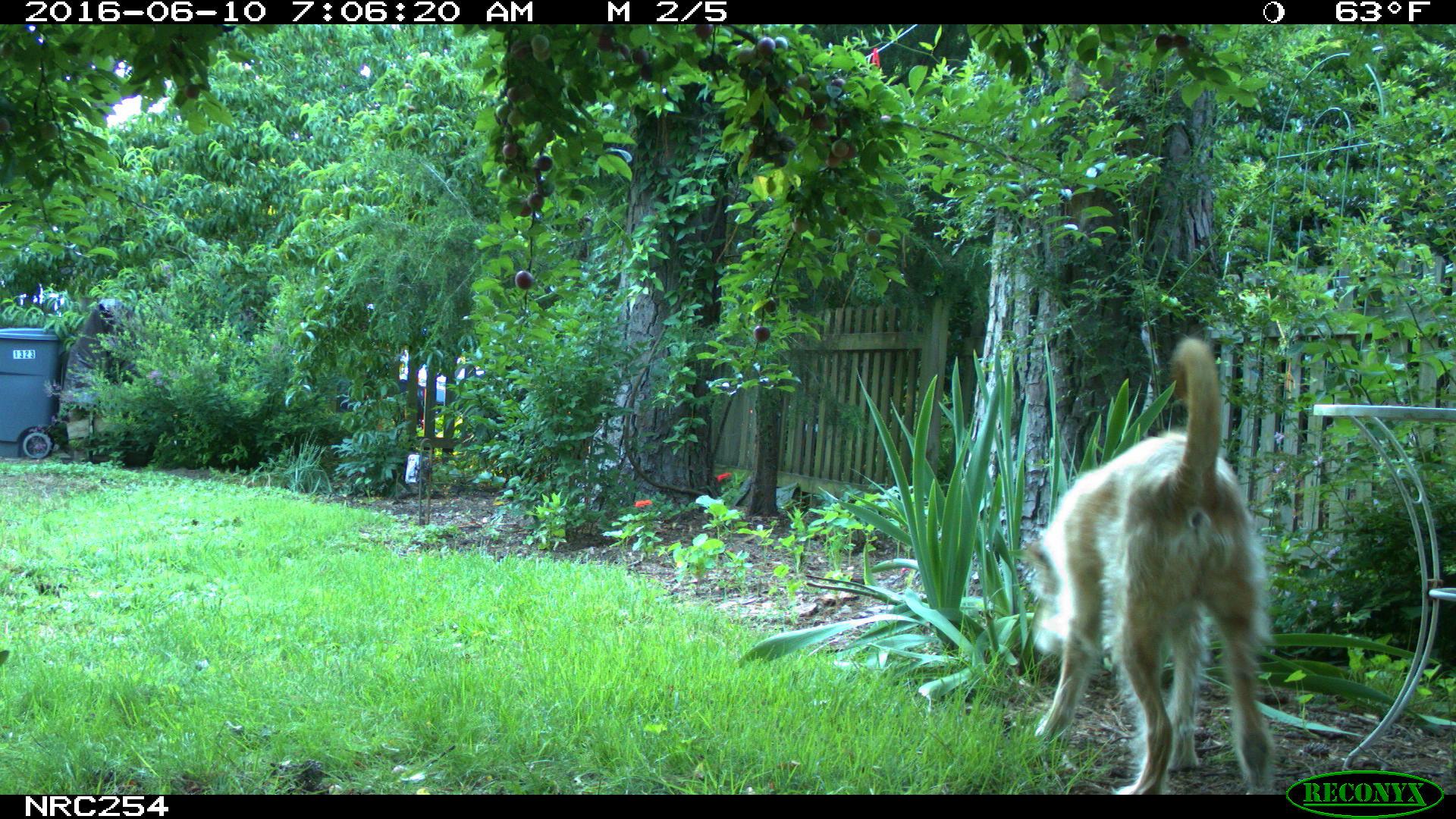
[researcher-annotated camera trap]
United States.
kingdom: Animalia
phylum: Chordata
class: Mammalia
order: Carnivora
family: Canidae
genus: Canis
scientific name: Canis familiaris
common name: domestic dog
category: Dog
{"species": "Dog (domestic dog) (Canis familiaris)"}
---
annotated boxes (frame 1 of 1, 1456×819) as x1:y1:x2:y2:
Dog: 1031:337:1276:796